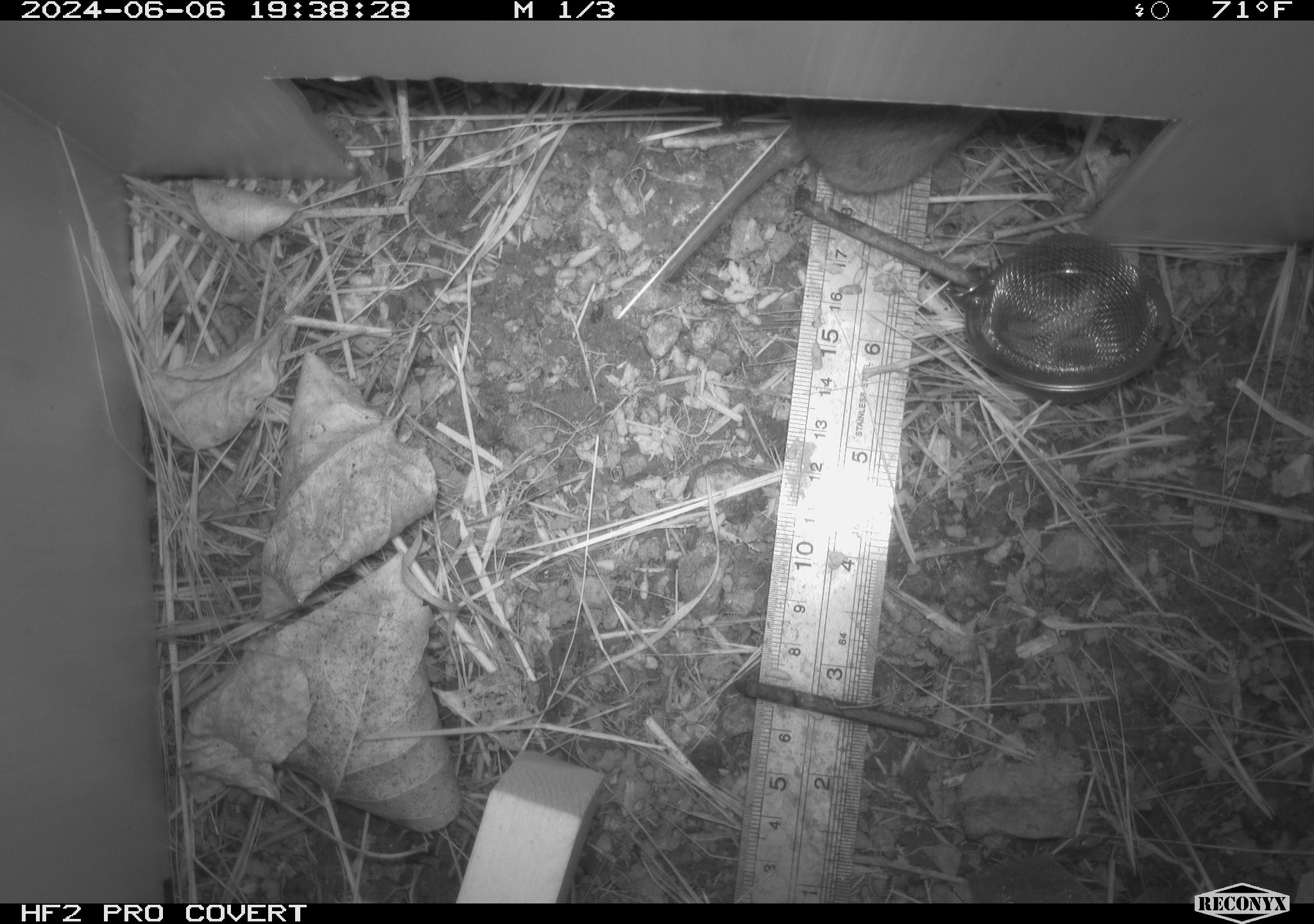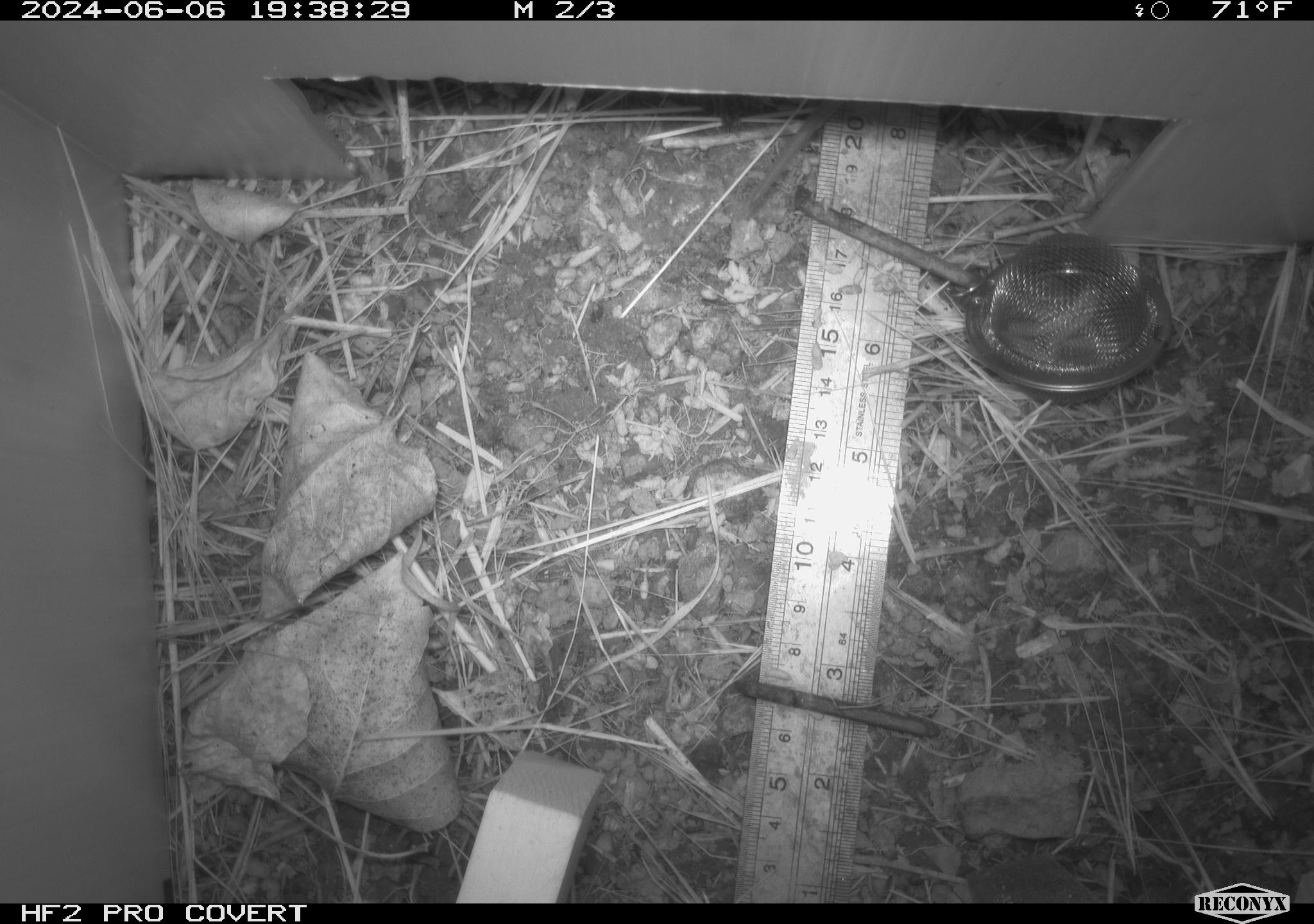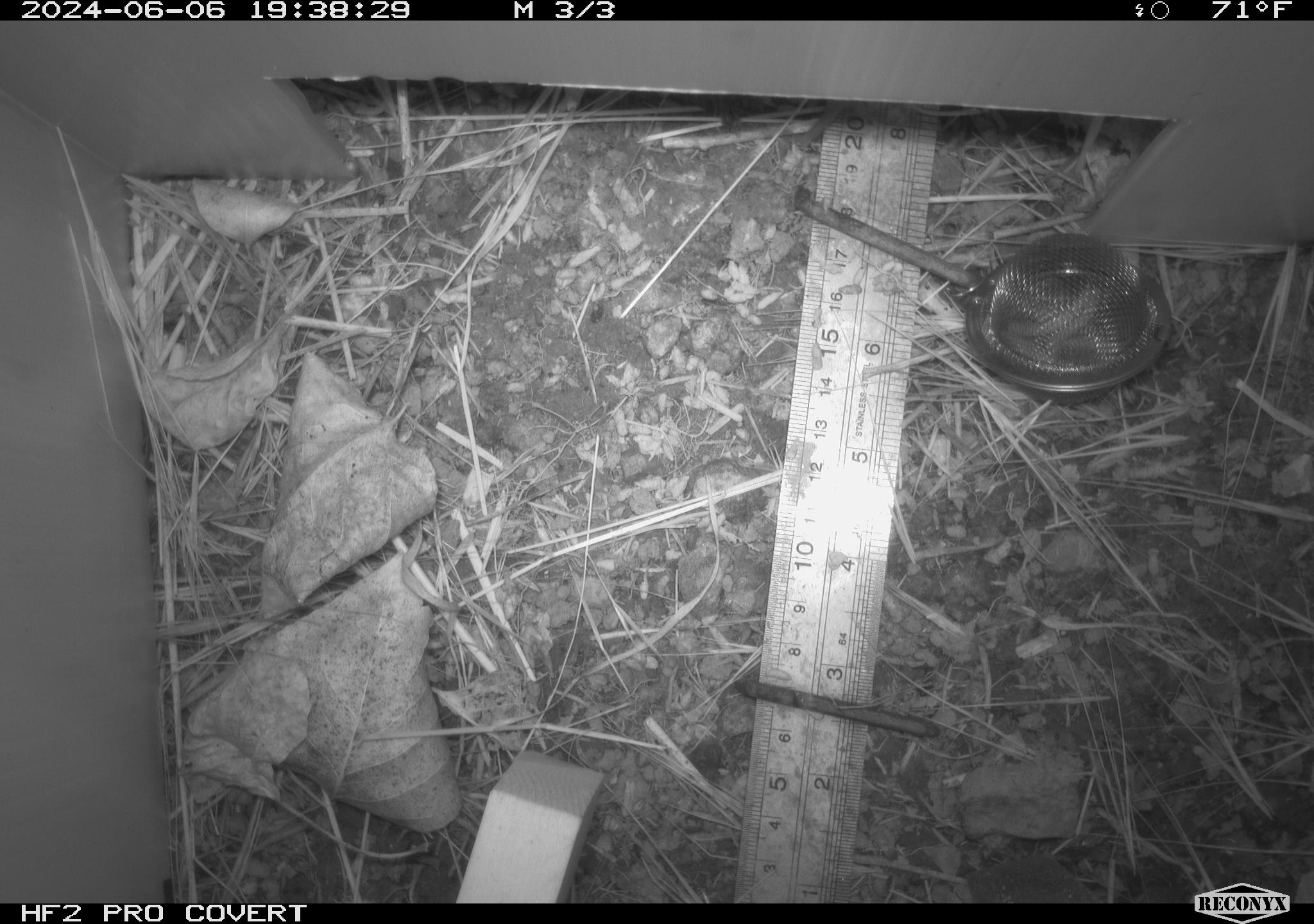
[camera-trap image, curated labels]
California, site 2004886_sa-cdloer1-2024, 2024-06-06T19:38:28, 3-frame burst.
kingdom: Animalia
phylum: Chordata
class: Mammalia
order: Rodentia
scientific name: Rodentia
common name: rodent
Rodent (Rodentia).